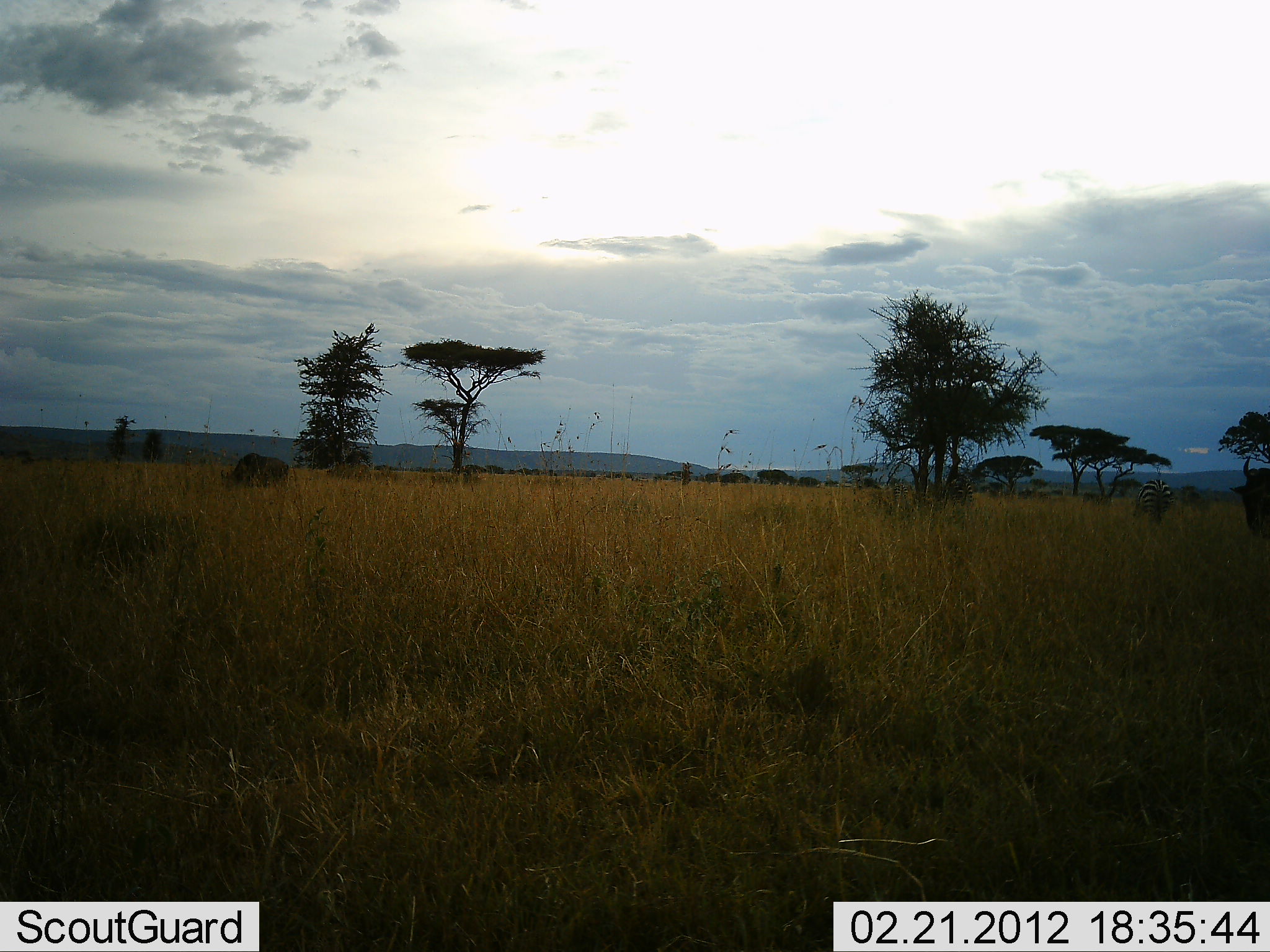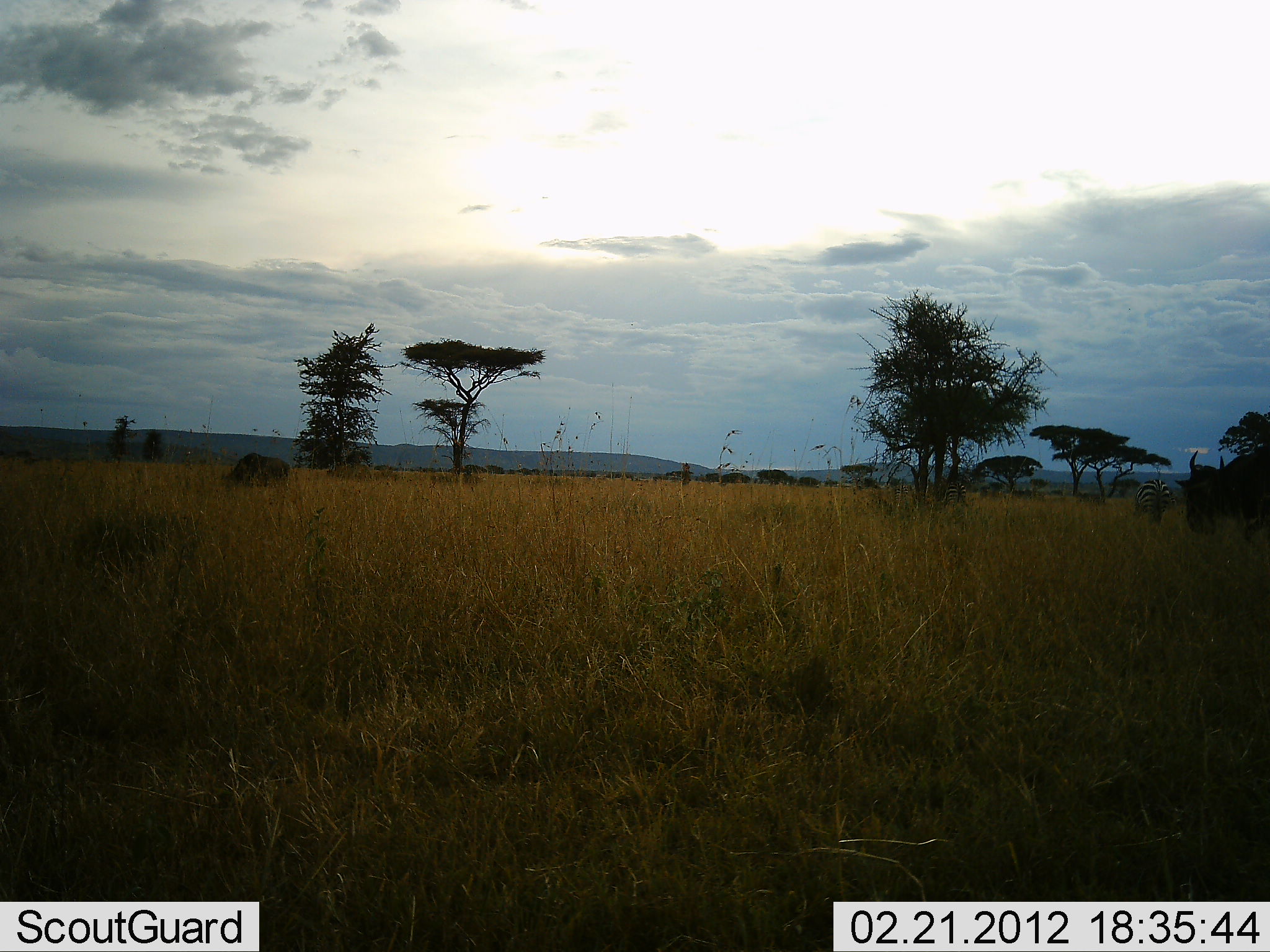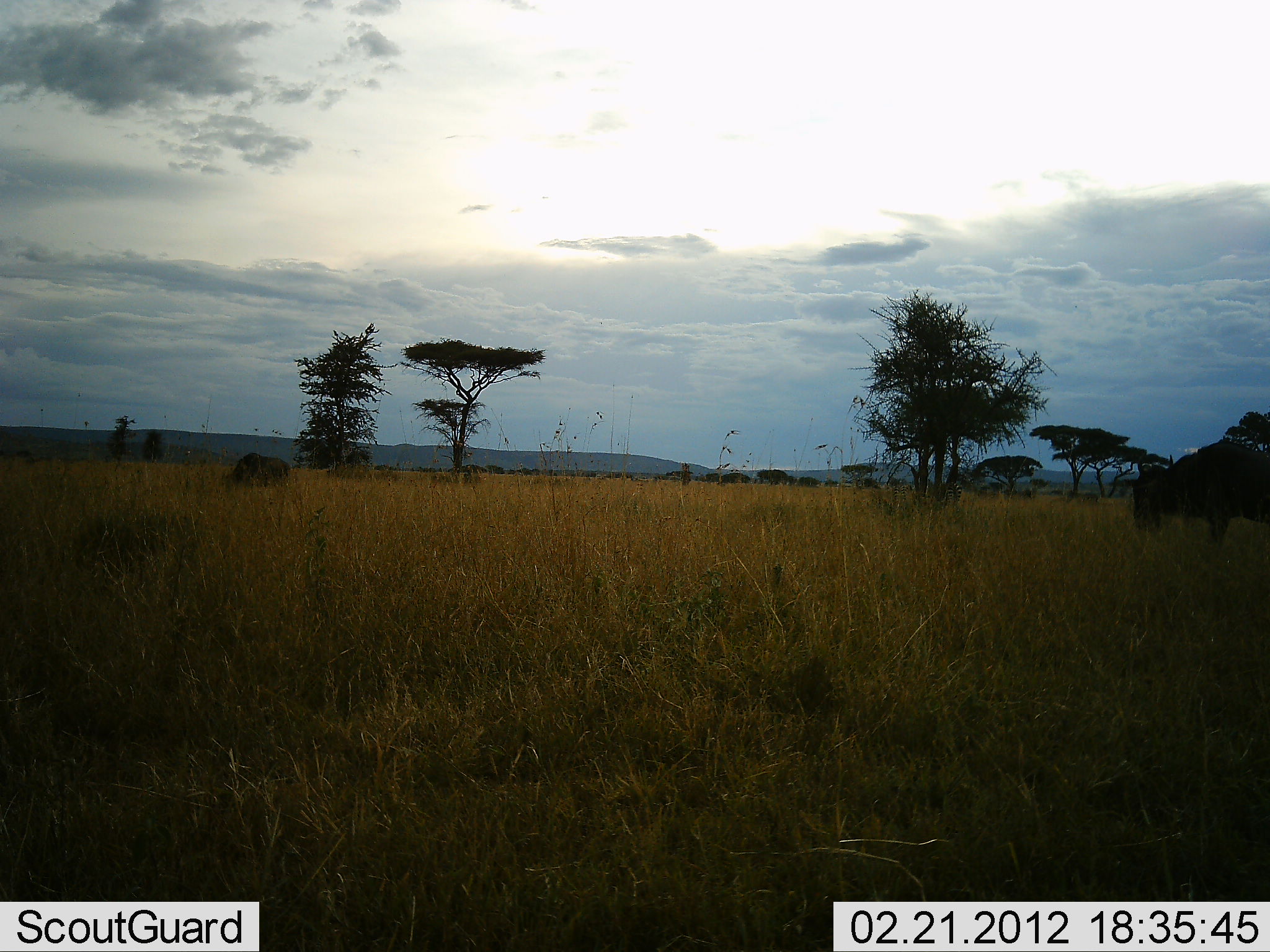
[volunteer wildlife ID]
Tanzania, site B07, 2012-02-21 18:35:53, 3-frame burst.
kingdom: Animalia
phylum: Chordata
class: Mammalia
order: Artiodactyla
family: Bovidae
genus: Connochaetes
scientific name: Connochaetes taurinus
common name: blue wildebeest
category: wildebeest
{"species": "wildebeest (blue wildebeest) (Connochaetes taurinus)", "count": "2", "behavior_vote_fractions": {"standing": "25%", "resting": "0%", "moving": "86%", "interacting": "0%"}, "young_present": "0%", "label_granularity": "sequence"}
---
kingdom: Animalia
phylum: Chordata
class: Mammalia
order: Perissodactyla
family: Equidae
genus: Equus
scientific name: Equus quagga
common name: plains zebra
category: zebra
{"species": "zebra (plains zebra) (Equus quagga)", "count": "1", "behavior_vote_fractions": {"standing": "50%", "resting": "0%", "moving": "44%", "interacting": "0%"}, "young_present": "0%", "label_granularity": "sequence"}